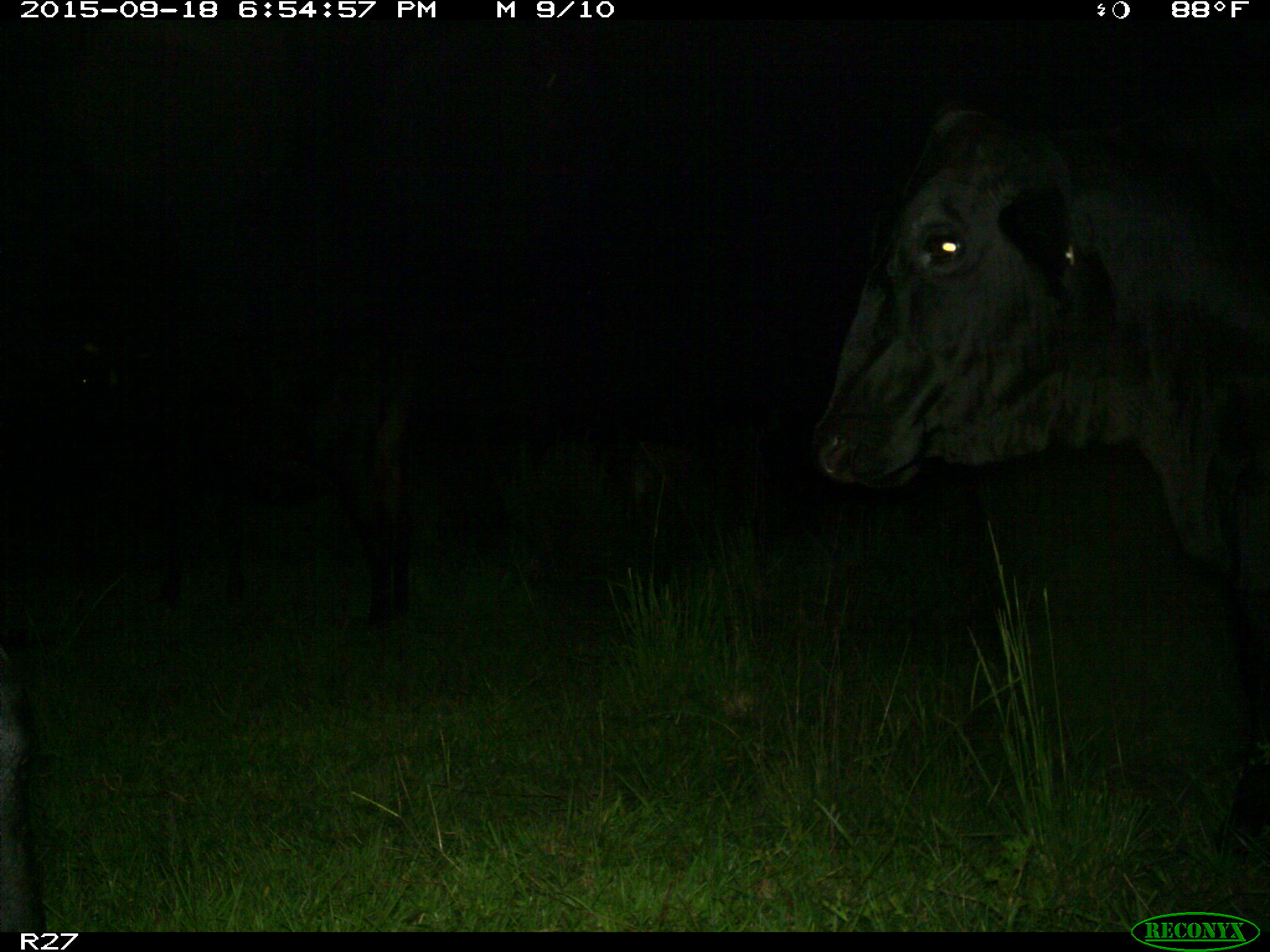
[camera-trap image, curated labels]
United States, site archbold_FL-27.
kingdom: Animalia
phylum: Chordata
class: Mammalia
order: Artiodactyla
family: Bovidae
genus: Bos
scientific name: Bos taurus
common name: domestic cow